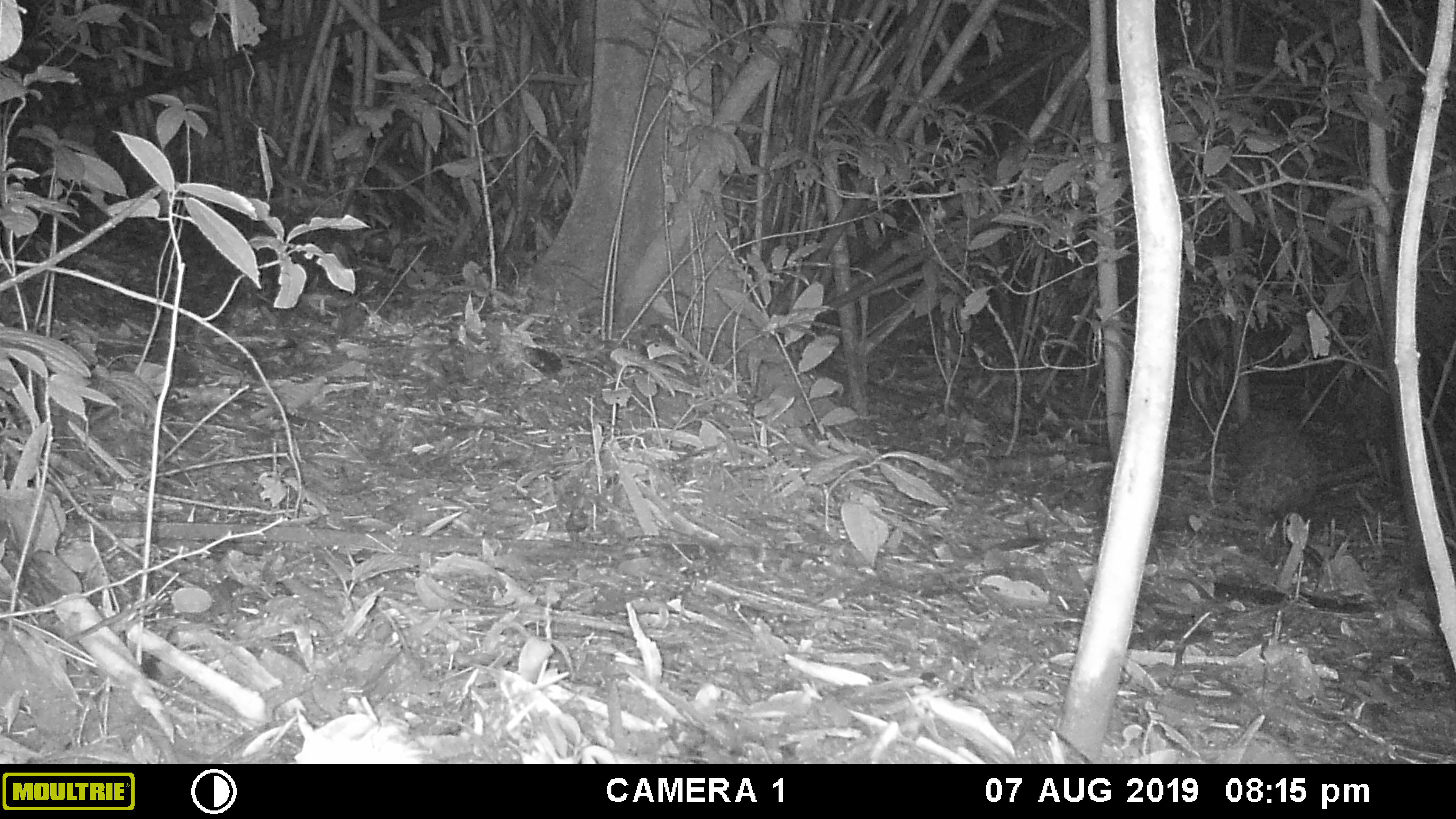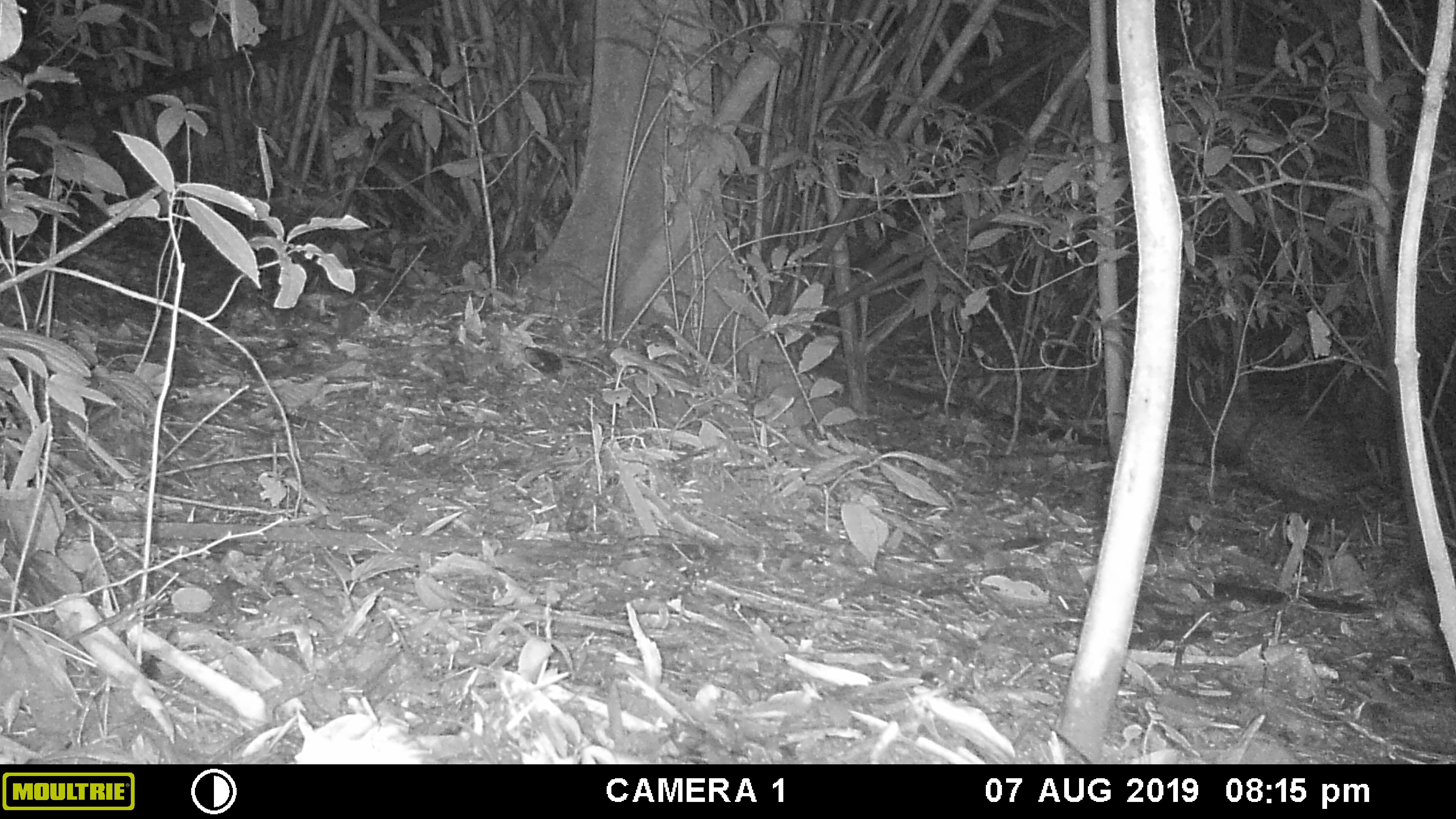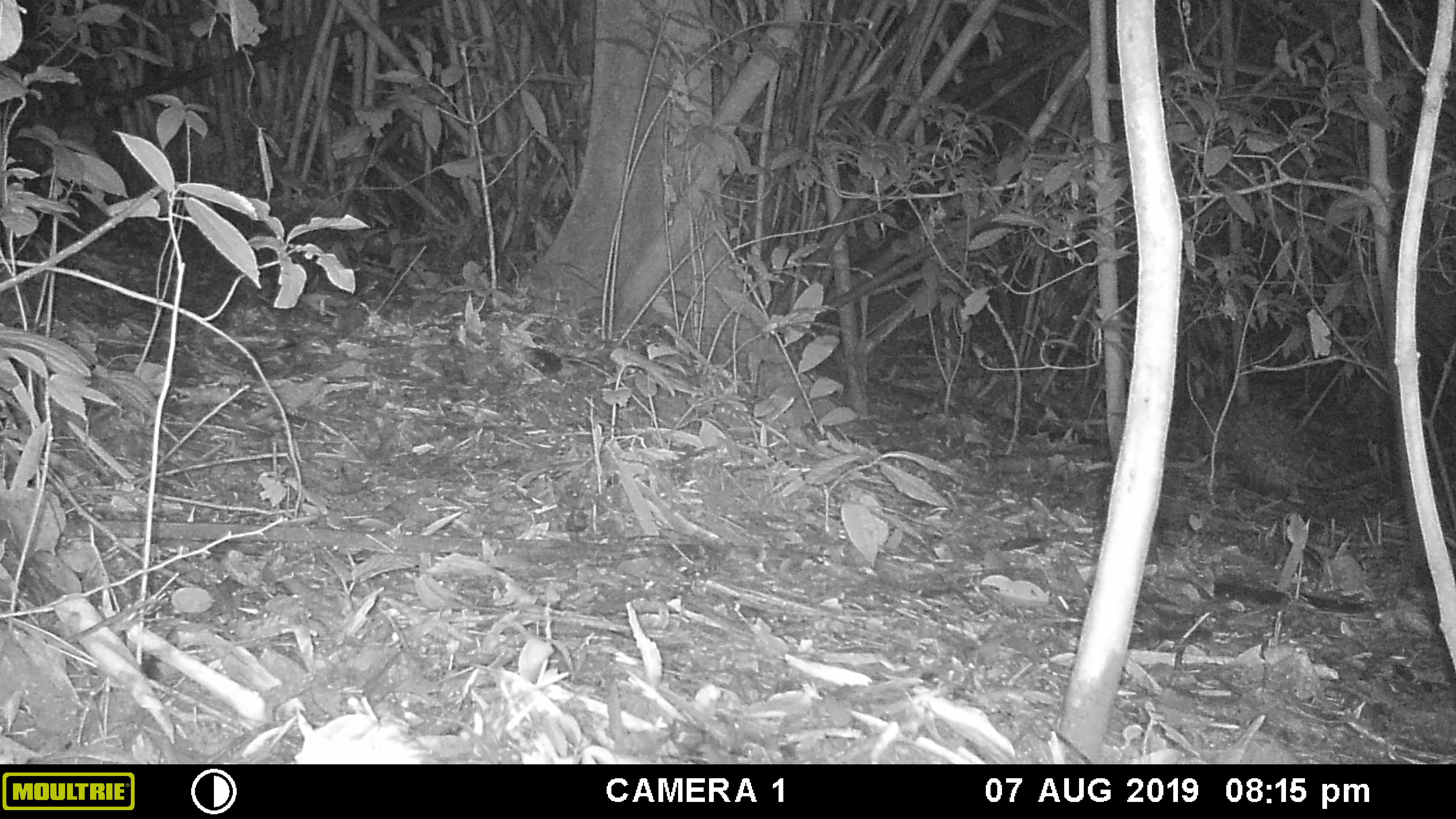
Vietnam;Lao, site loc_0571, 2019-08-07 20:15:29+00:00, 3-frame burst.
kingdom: Animalia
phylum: Chordata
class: Mammalia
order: Rodentia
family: Hystricidae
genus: Hystrix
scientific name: Hystrix brachyura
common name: malayan porcupine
Malayan porcupine (Hystrix brachyura). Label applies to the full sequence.